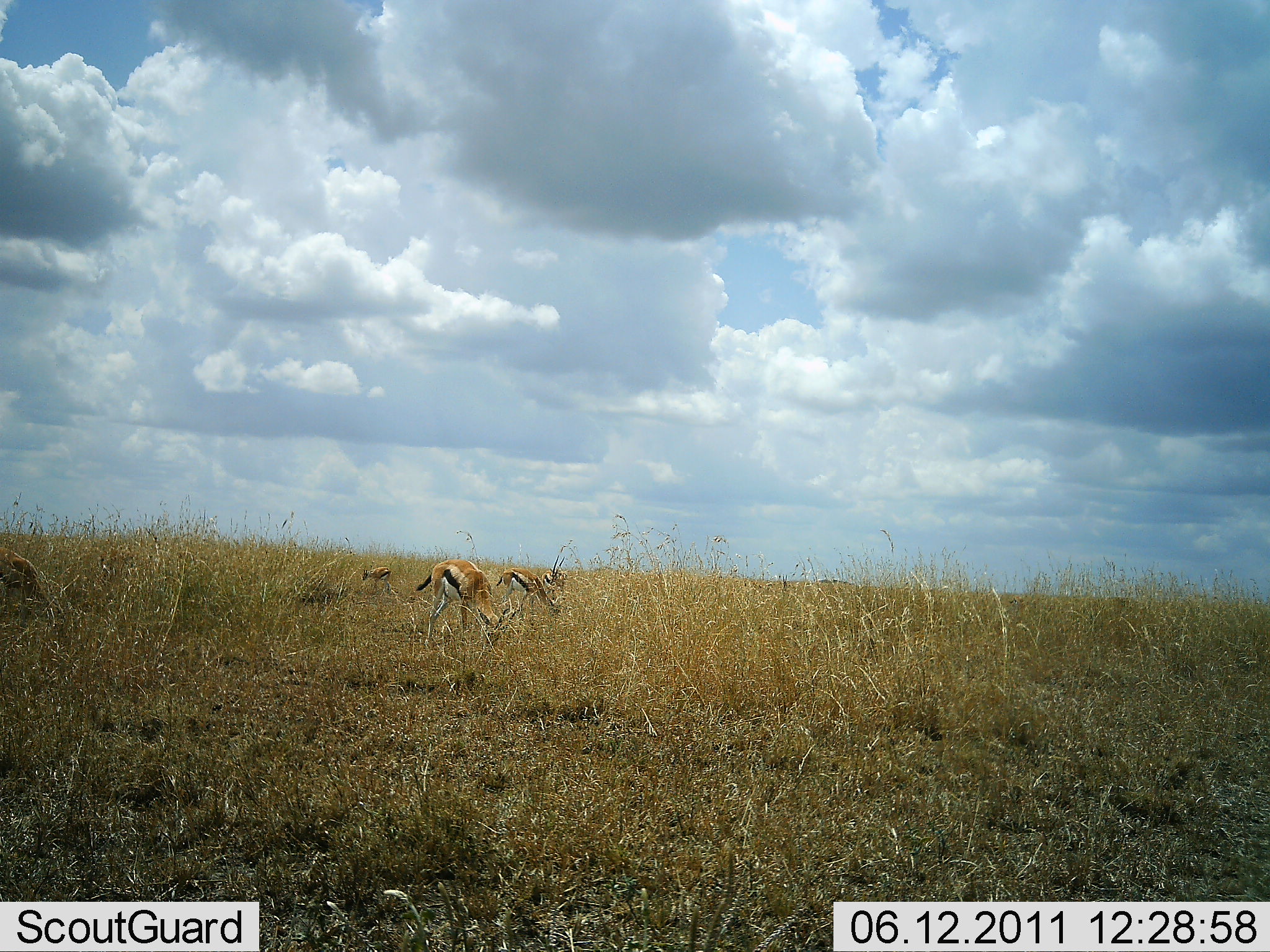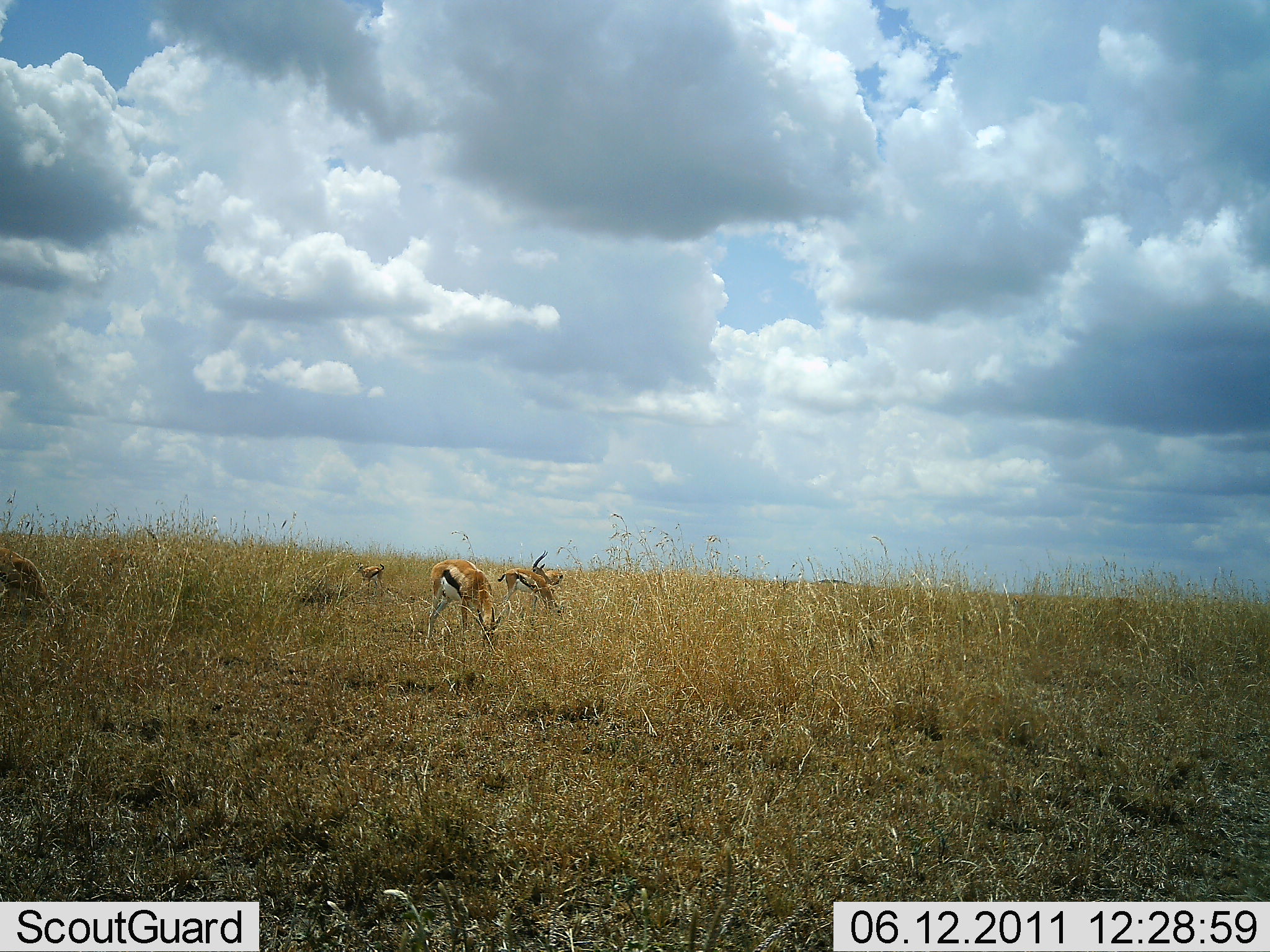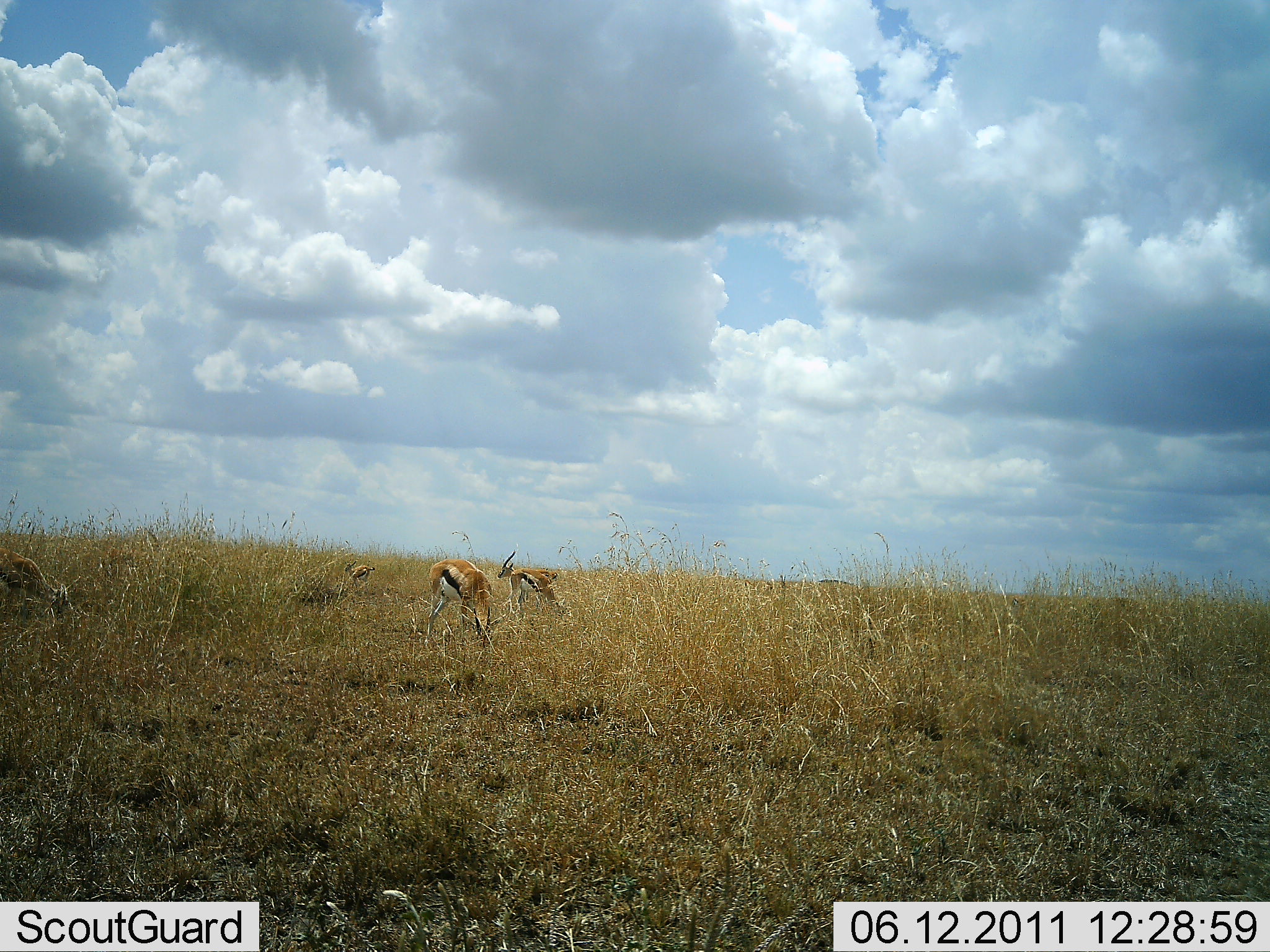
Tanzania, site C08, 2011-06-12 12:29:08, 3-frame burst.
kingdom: Animalia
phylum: Chordata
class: Mammalia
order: Artiodactyla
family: Bovidae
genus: Eudorcas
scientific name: Eudorcas thomsonii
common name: thomson's gazelle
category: gazellethomsons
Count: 4.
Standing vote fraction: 40%.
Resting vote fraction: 0%.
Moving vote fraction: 0%.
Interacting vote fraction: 0%.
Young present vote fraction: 10%.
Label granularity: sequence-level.